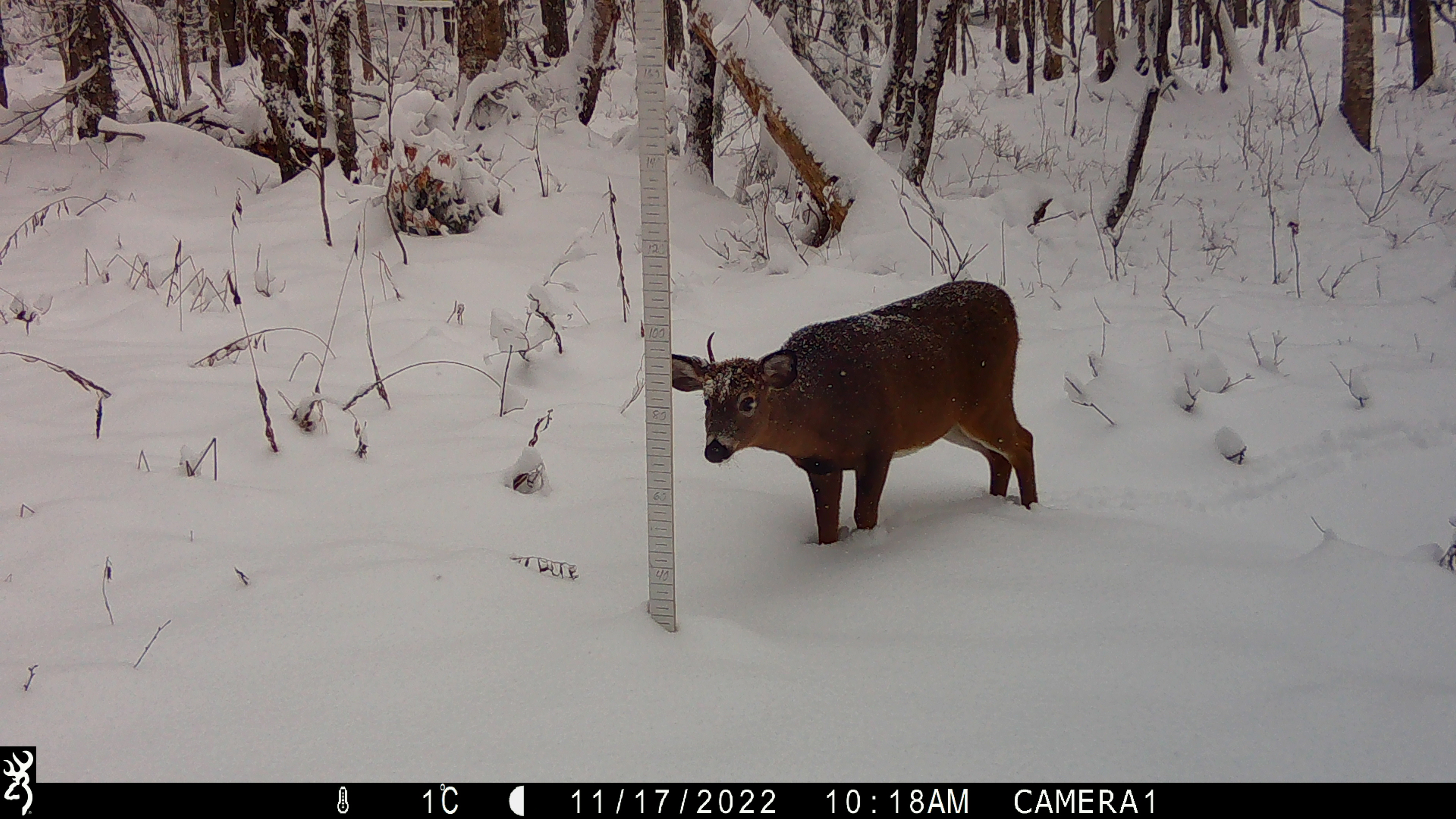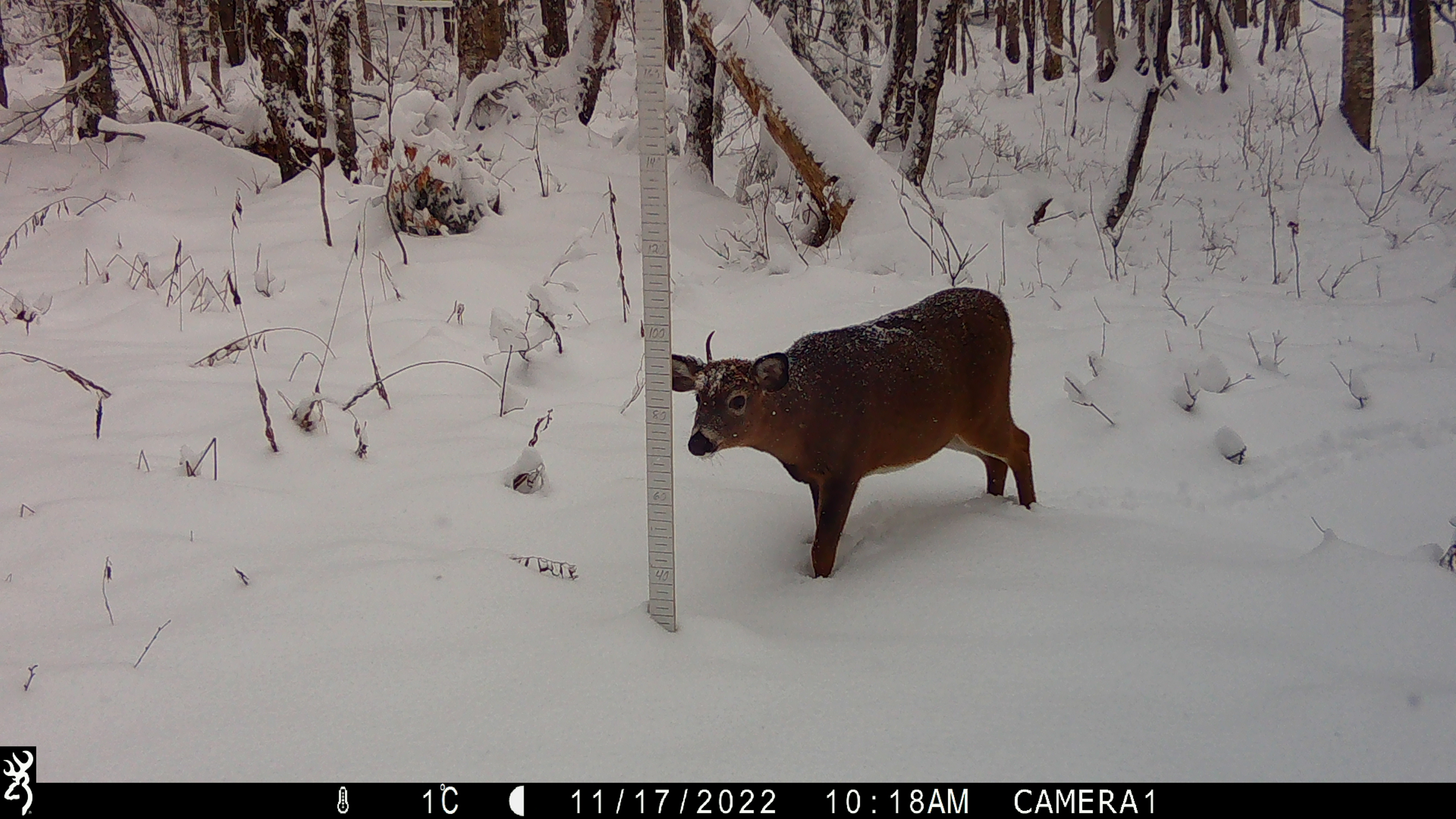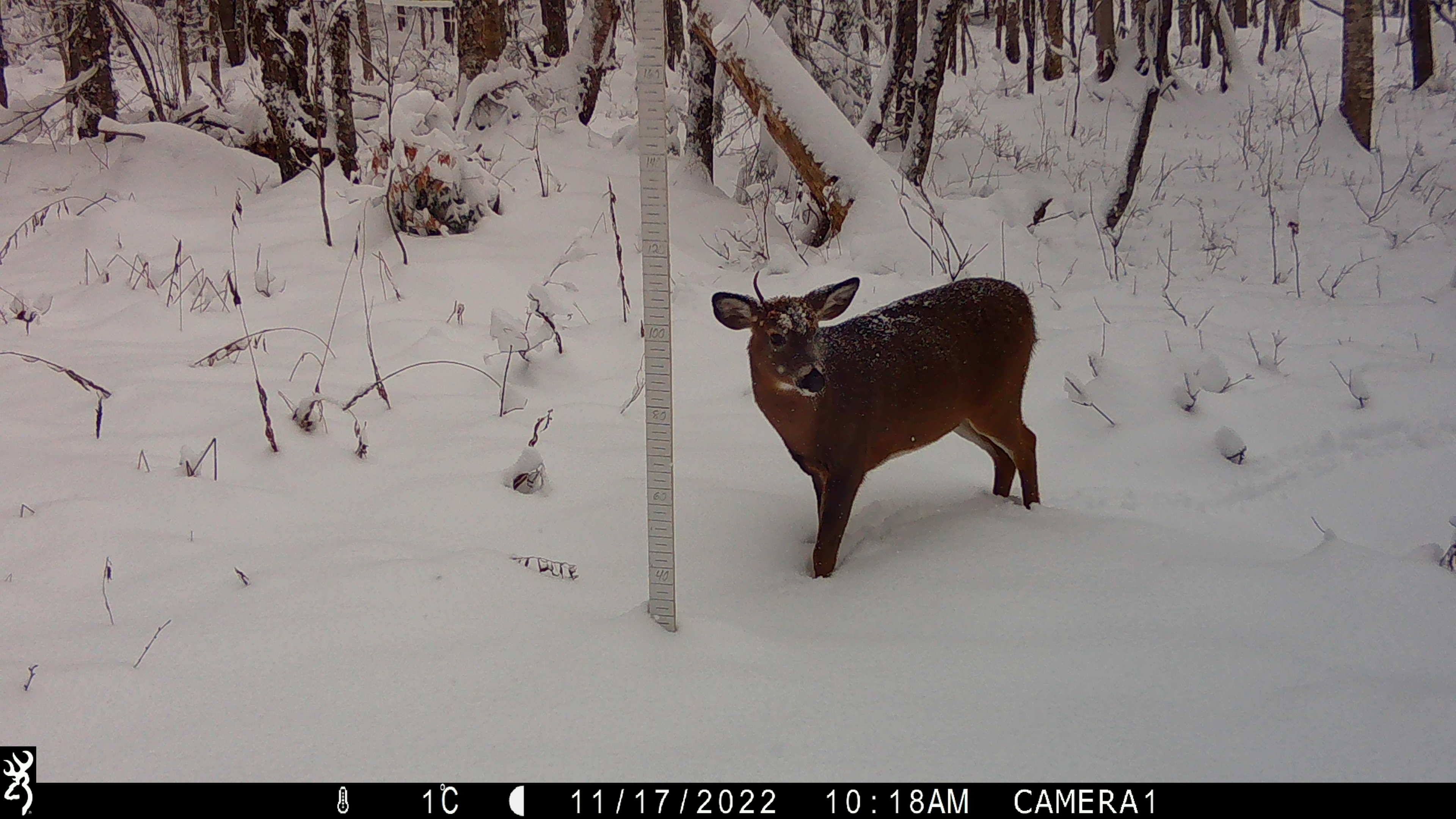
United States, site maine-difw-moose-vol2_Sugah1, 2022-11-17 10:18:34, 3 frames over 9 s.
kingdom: Animalia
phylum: Chordata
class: Mammalia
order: Artiodactyla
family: Cervidae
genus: Odocoileus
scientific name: Odocoileus virginianus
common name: white-tailed deer